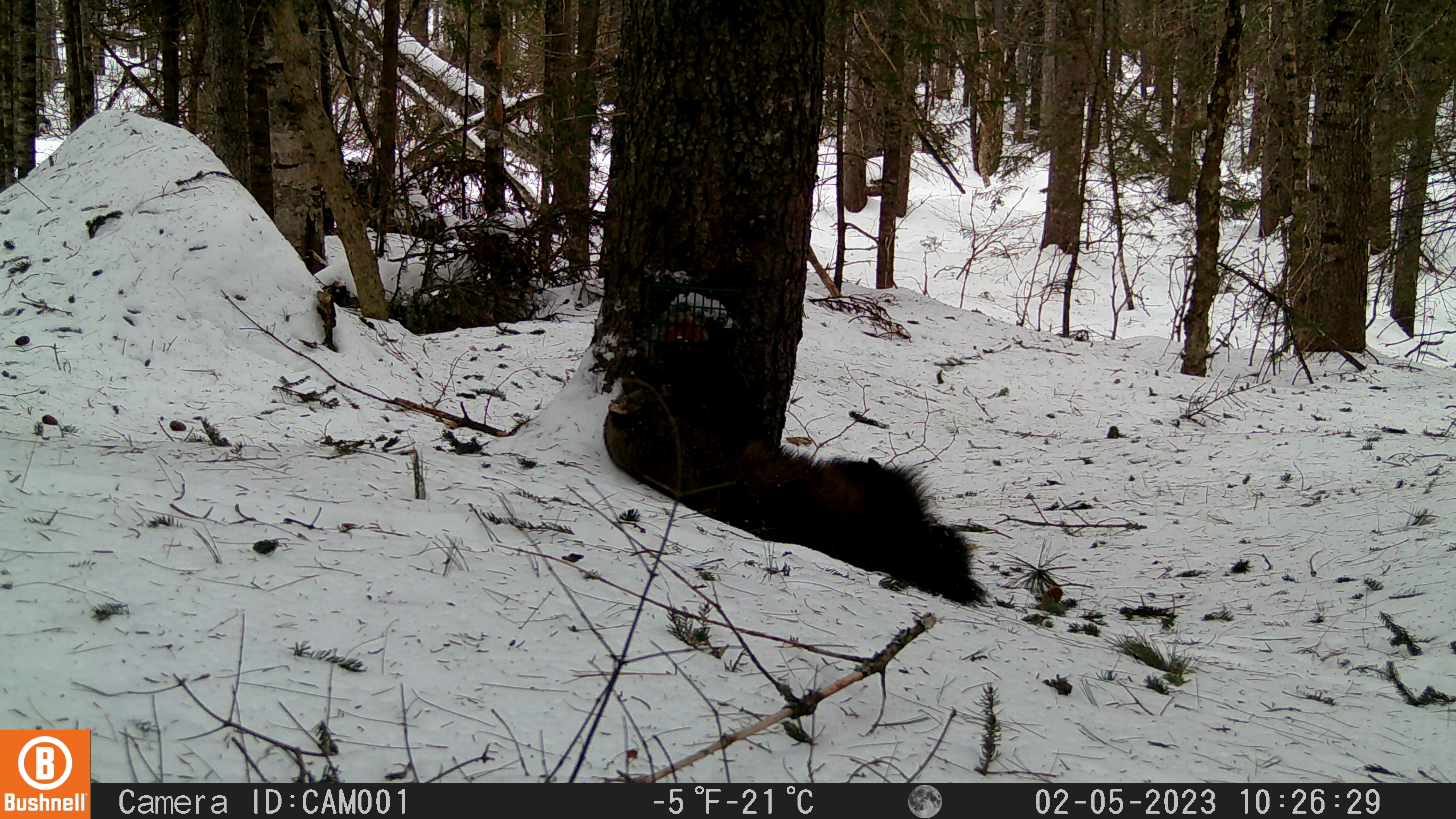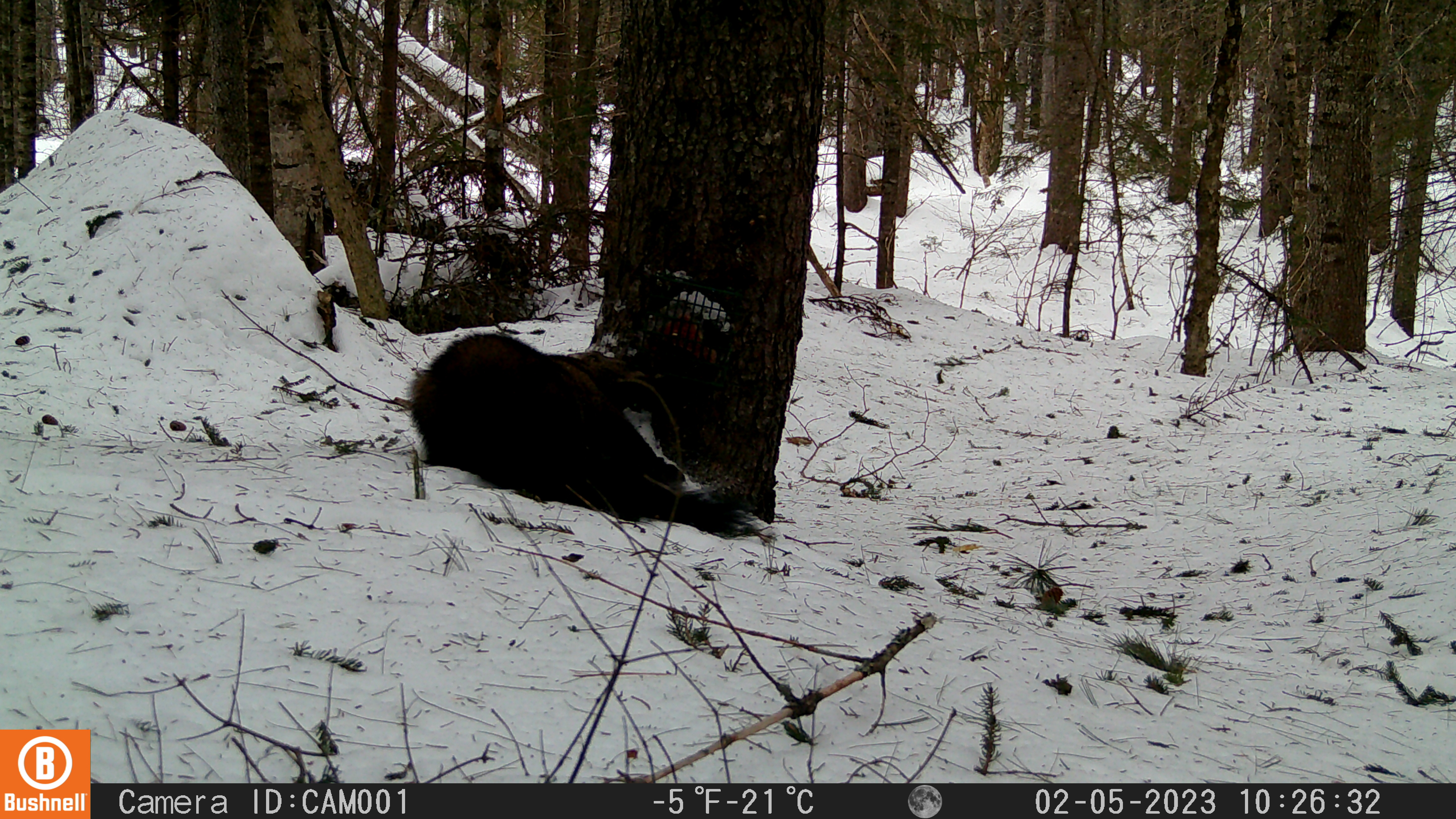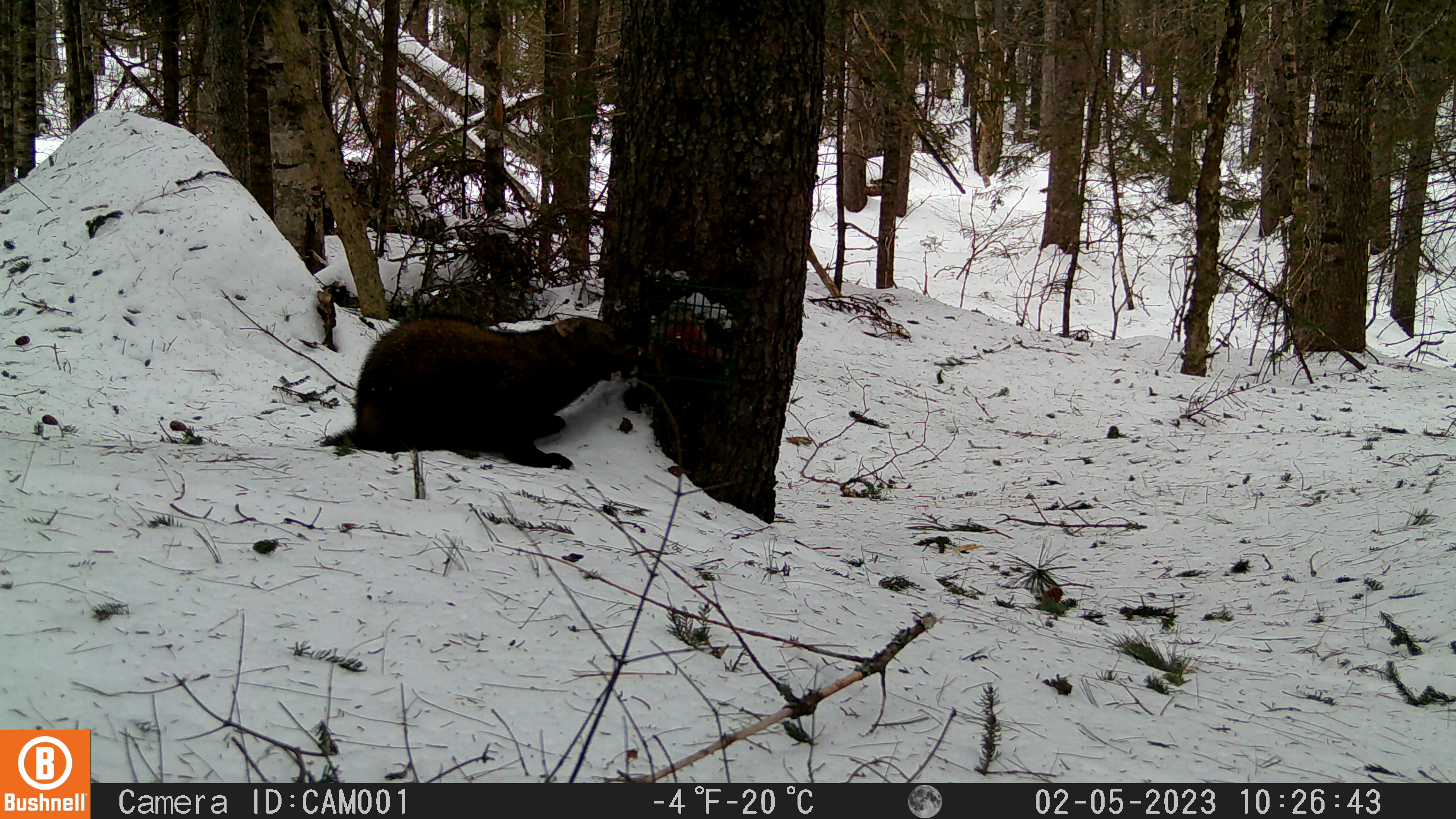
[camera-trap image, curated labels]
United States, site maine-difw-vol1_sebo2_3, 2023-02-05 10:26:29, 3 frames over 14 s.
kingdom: Animalia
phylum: Chordata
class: Mammalia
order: Carnivora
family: Mustelidae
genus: Pekania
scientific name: Pekania pennanti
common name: fisher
Fisher (Pekania pennanti).